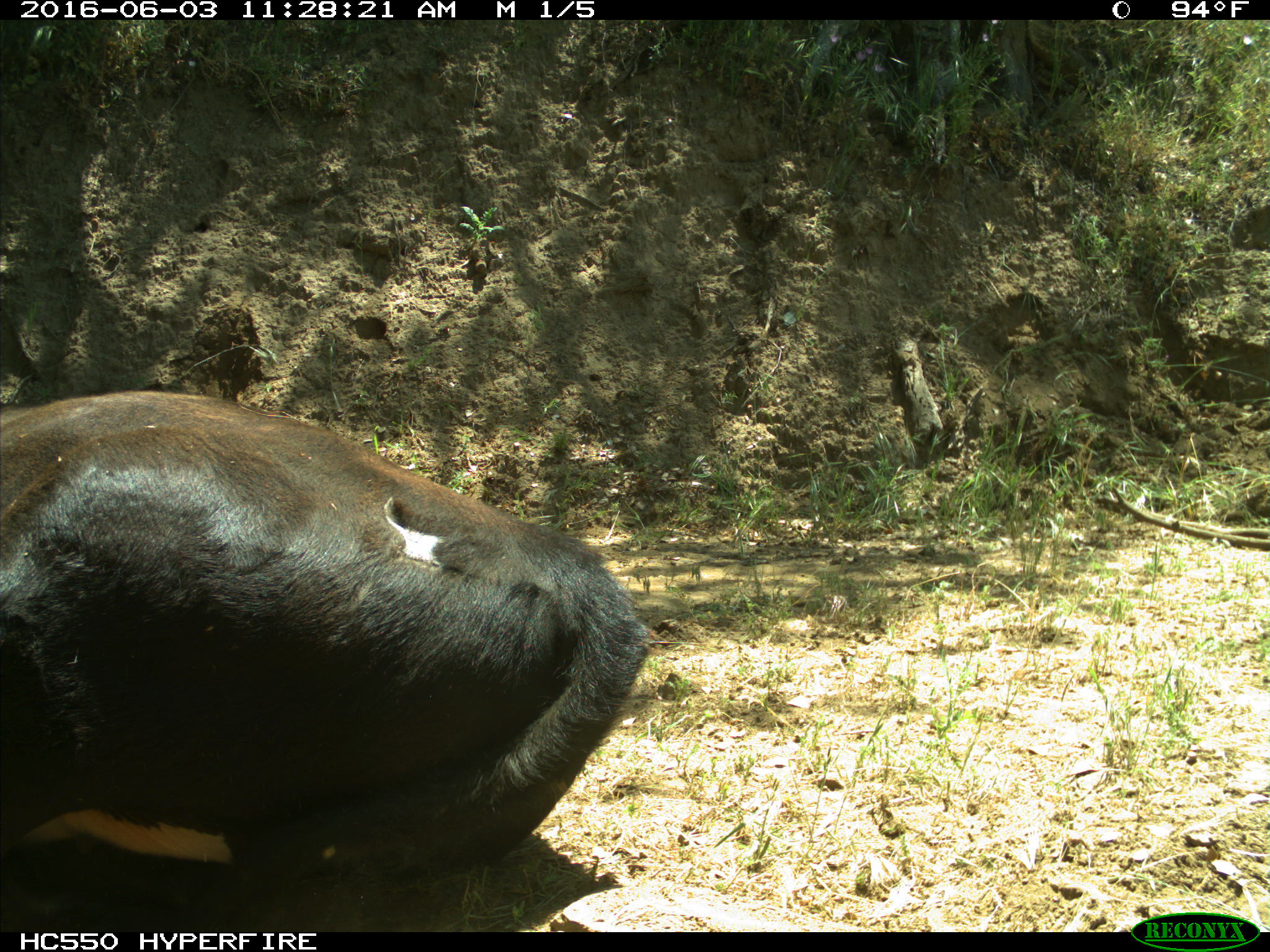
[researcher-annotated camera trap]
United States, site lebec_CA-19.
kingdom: Animalia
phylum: Chordata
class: Mammalia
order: Artiodactyla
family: Bovidae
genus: Bos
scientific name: Bos taurus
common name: domestic cow